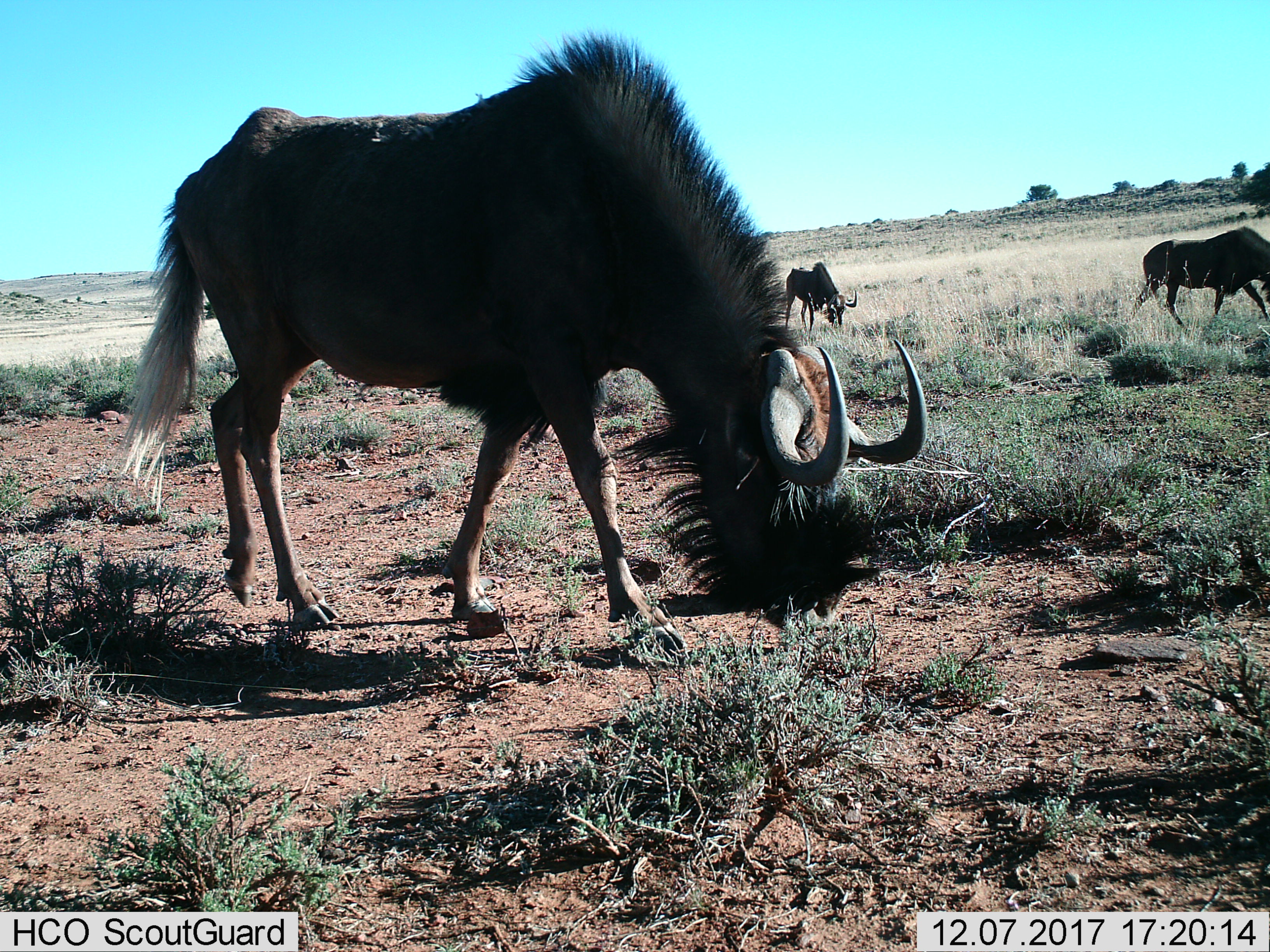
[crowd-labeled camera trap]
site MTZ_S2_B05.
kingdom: Animalia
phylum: Chordata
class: Mammalia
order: Artiodactyla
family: Bovidae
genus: Connochaetes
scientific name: Connochaetes gnou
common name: black wildebeest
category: wildebeestblack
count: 3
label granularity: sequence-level